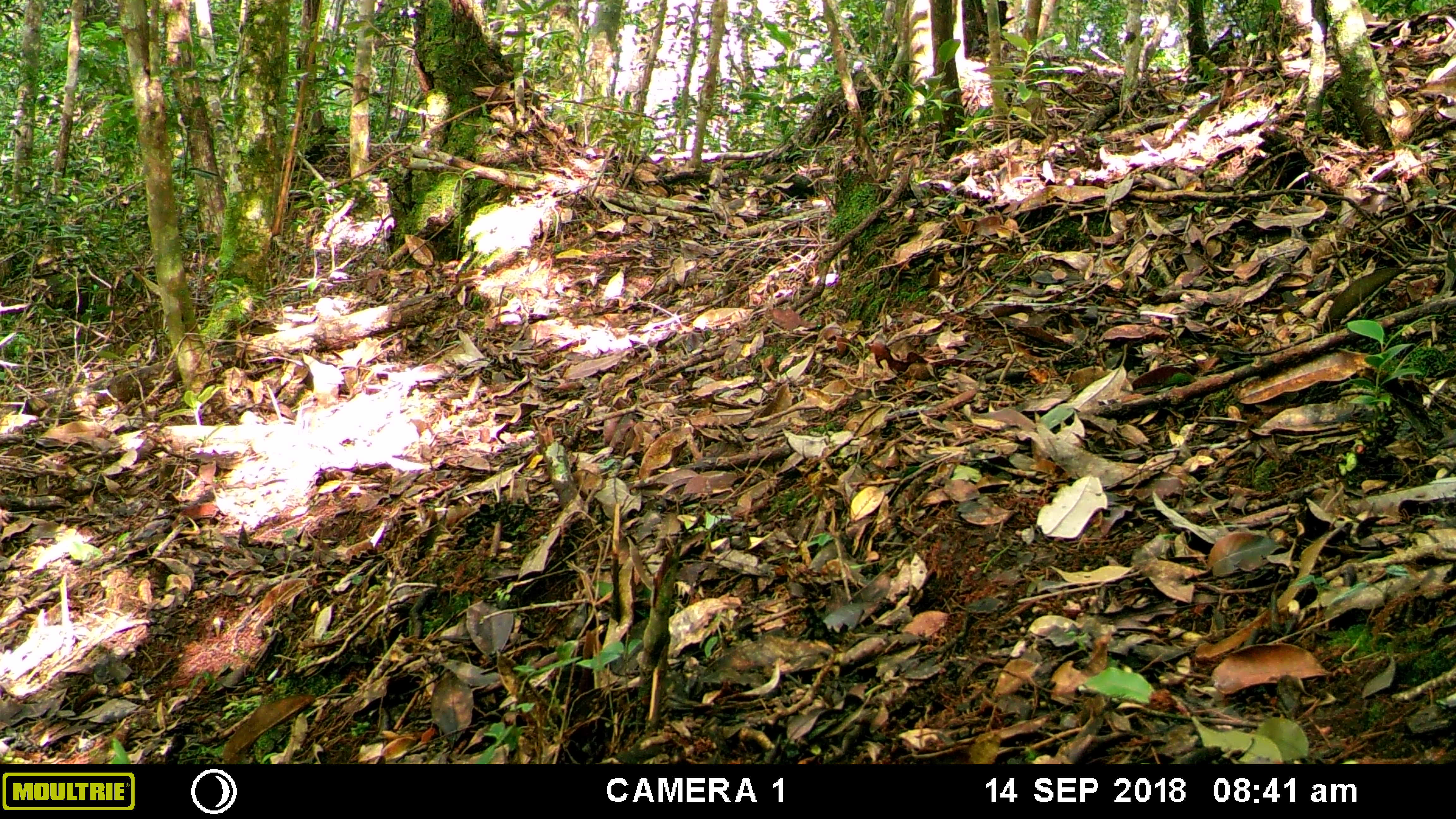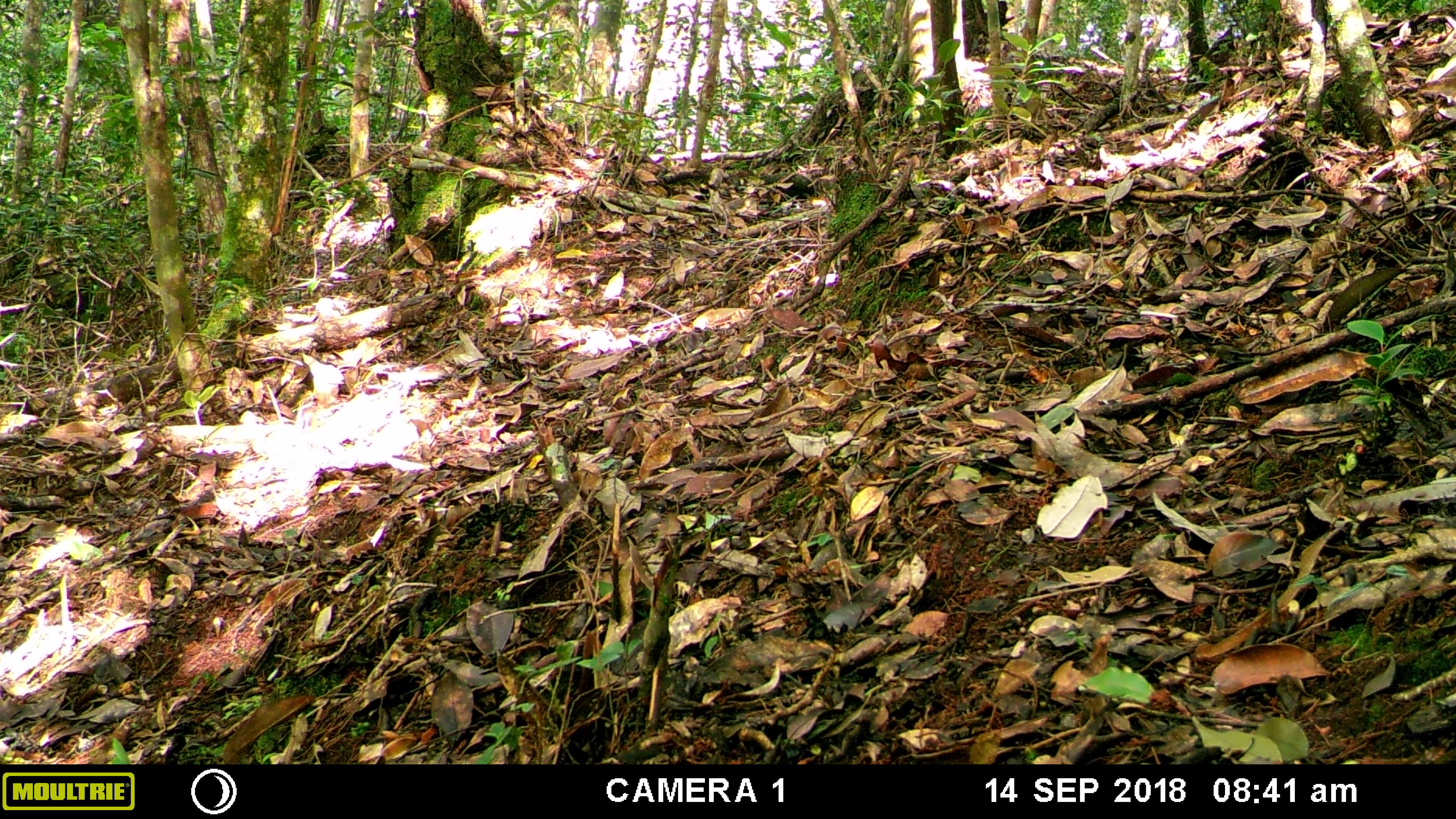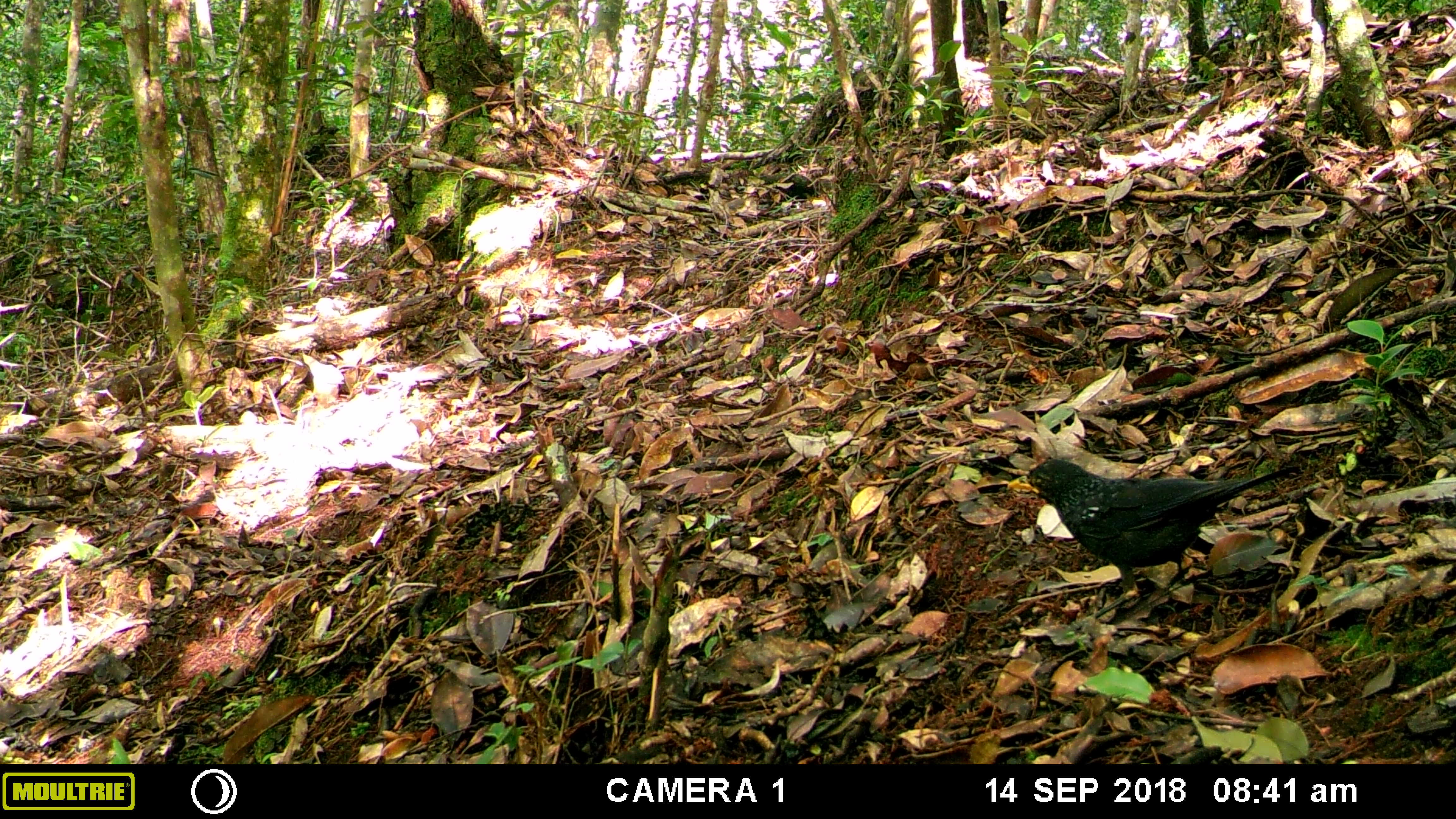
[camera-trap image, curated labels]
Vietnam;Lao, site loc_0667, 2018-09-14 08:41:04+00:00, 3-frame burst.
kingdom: Animalia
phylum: Chordata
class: Aves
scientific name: Aves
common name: bird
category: unidentified bird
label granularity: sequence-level